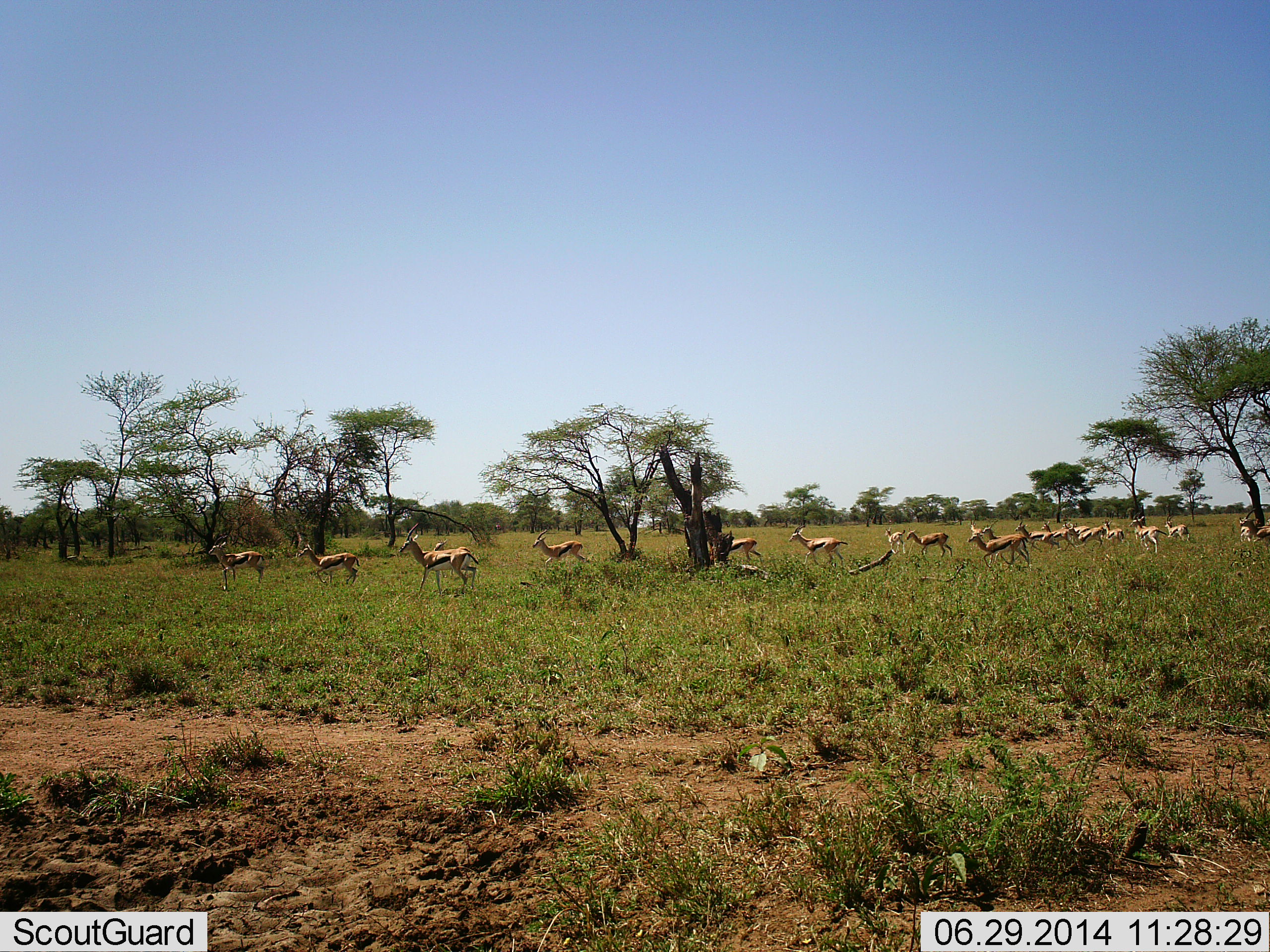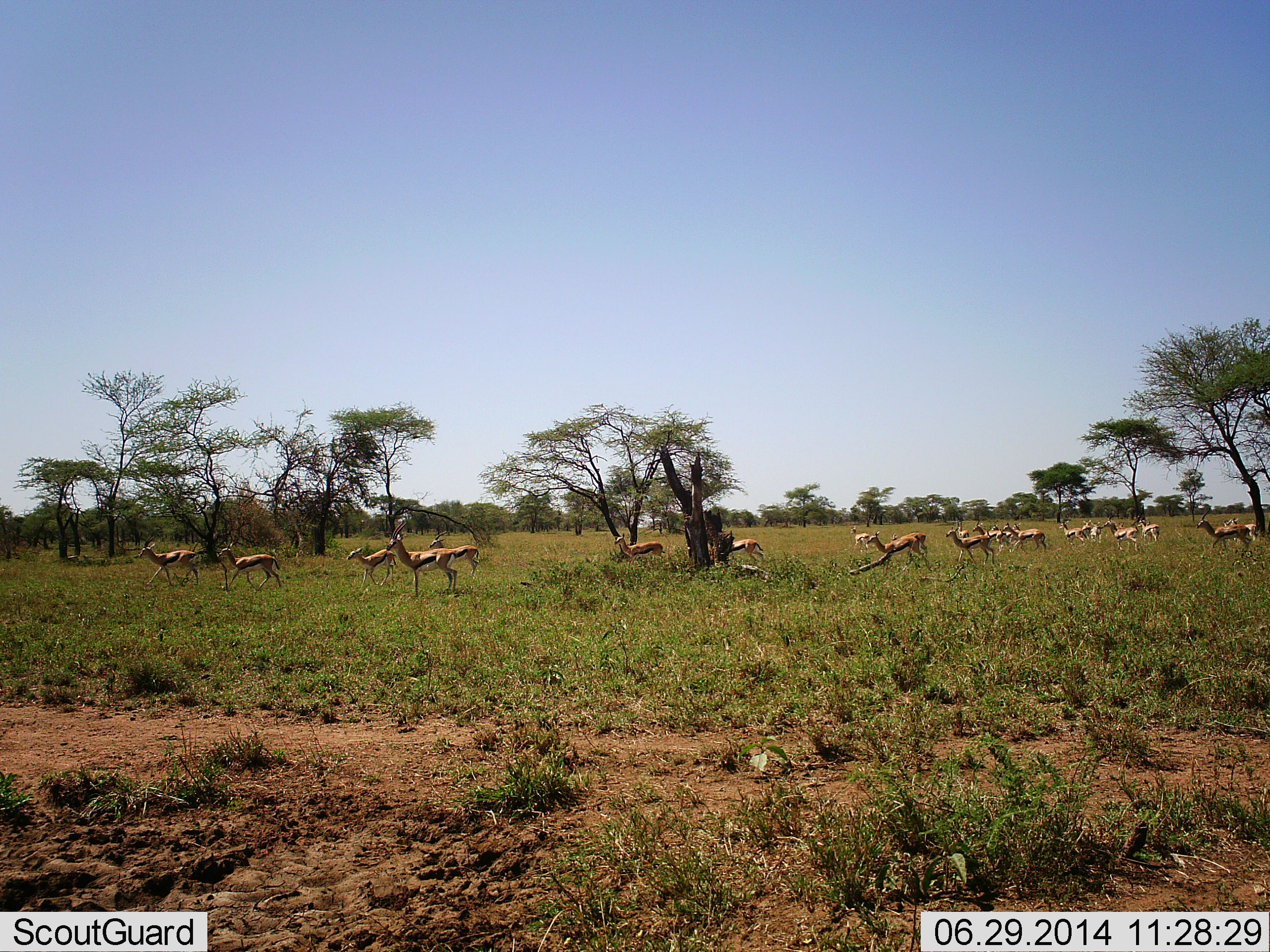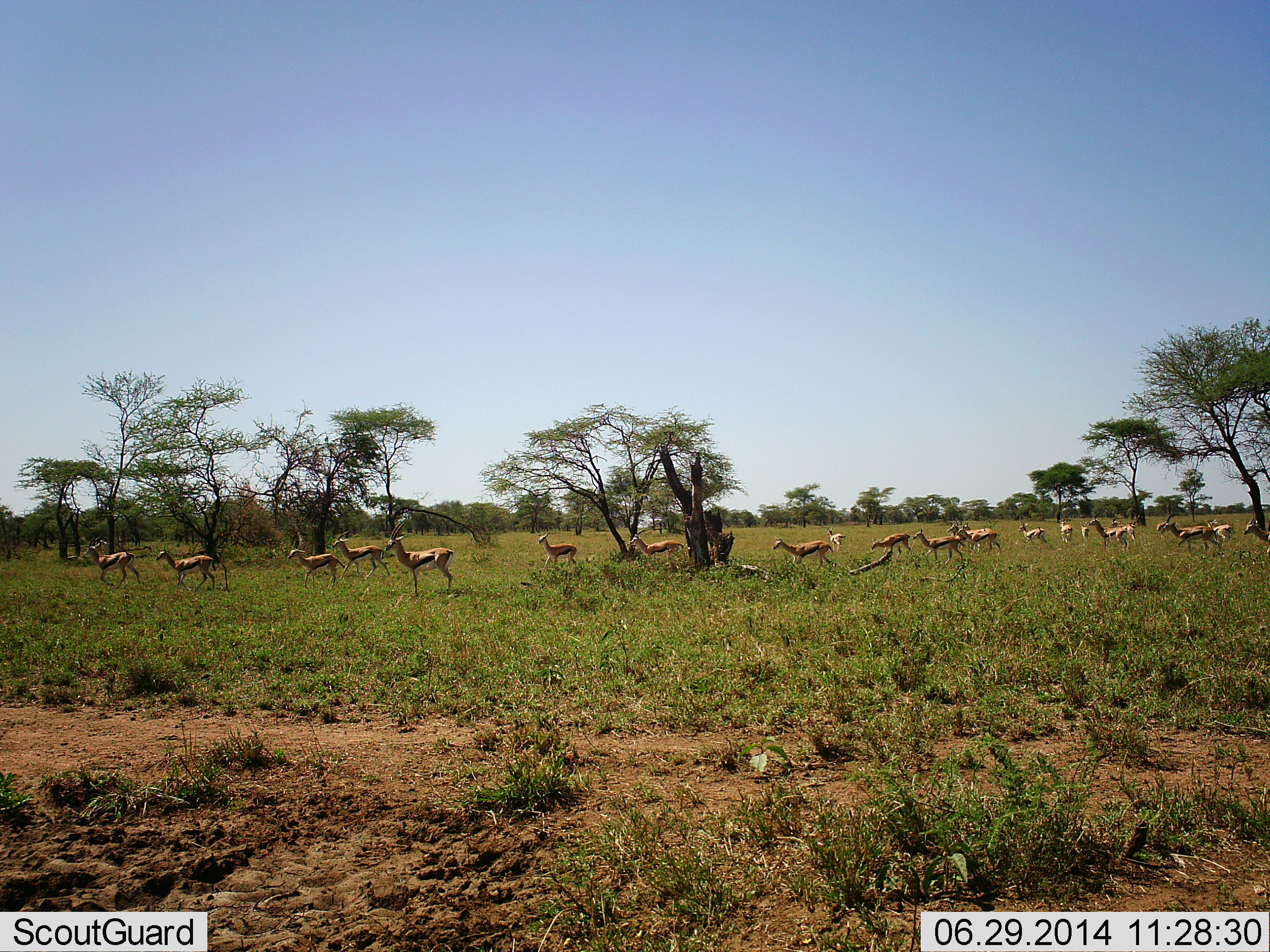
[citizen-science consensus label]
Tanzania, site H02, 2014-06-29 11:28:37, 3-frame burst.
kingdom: Animalia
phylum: Chordata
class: Mammalia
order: Artiodactyla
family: Bovidae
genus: Eudorcas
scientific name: Eudorcas thomsonii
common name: thomson's gazelle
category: gazellethomsons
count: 11-50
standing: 30%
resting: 0%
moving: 80%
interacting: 0%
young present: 10%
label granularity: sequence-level